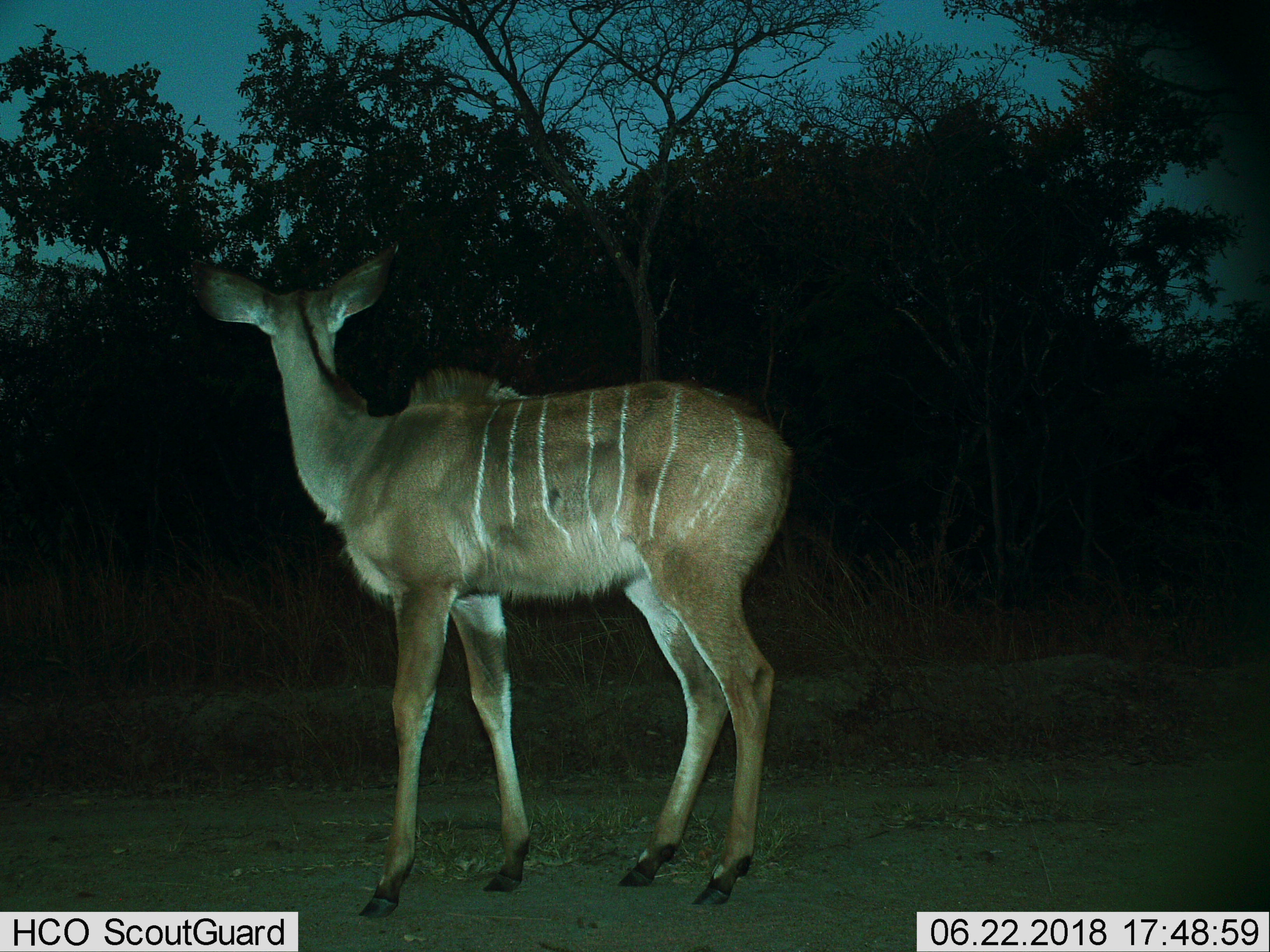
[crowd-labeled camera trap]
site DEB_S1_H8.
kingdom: Animalia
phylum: Chordata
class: Mammalia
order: Artiodactyla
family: Bovidae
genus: Tragelaphus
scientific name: Tragelaphus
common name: kudu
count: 1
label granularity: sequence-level